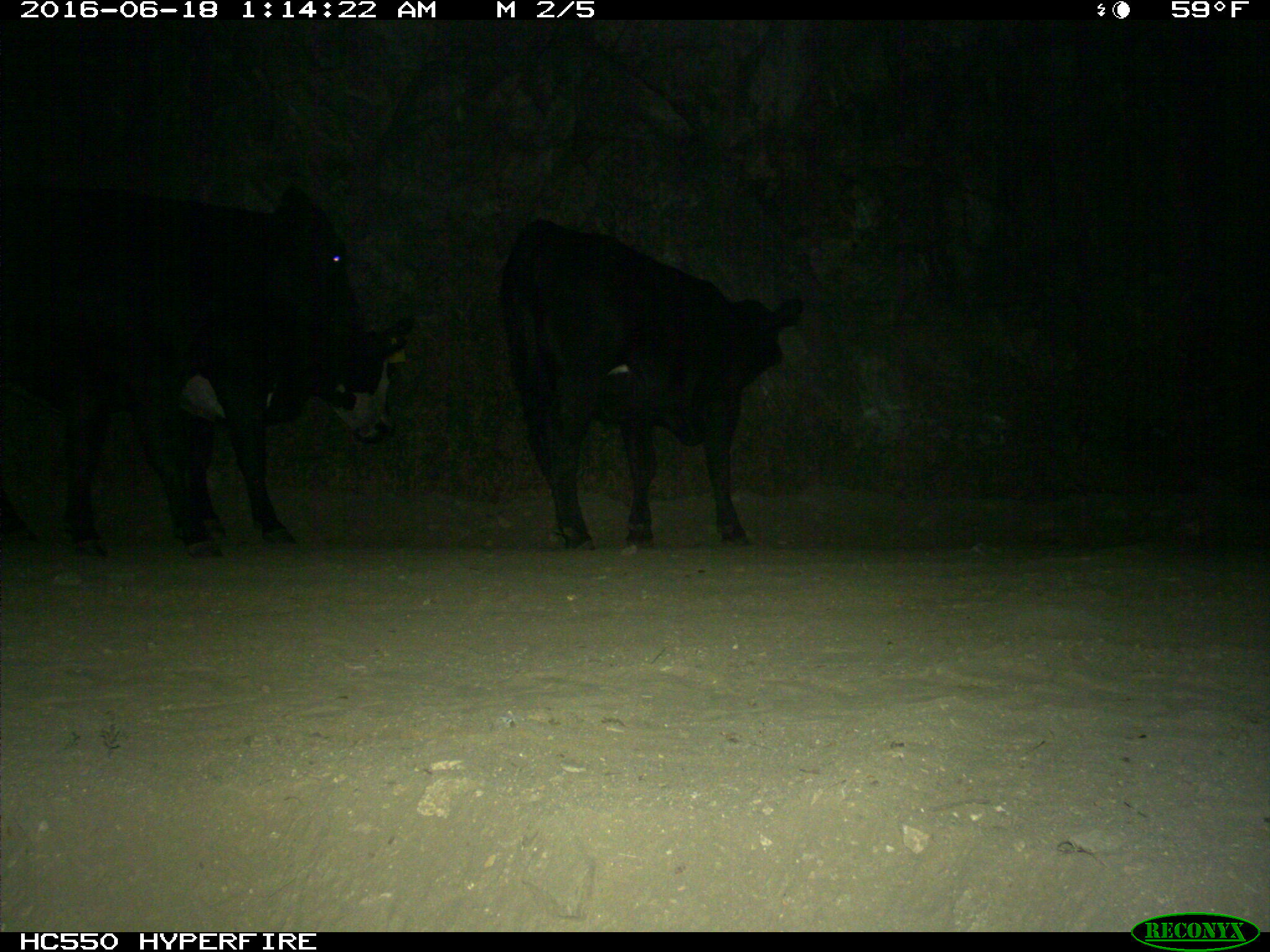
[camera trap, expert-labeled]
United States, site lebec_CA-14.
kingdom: Animalia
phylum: Chordata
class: Mammalia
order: Artiodactyla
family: Bovidae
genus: Bos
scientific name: Bos taurus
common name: domestic cow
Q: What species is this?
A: Bos taurus (domestic cow).